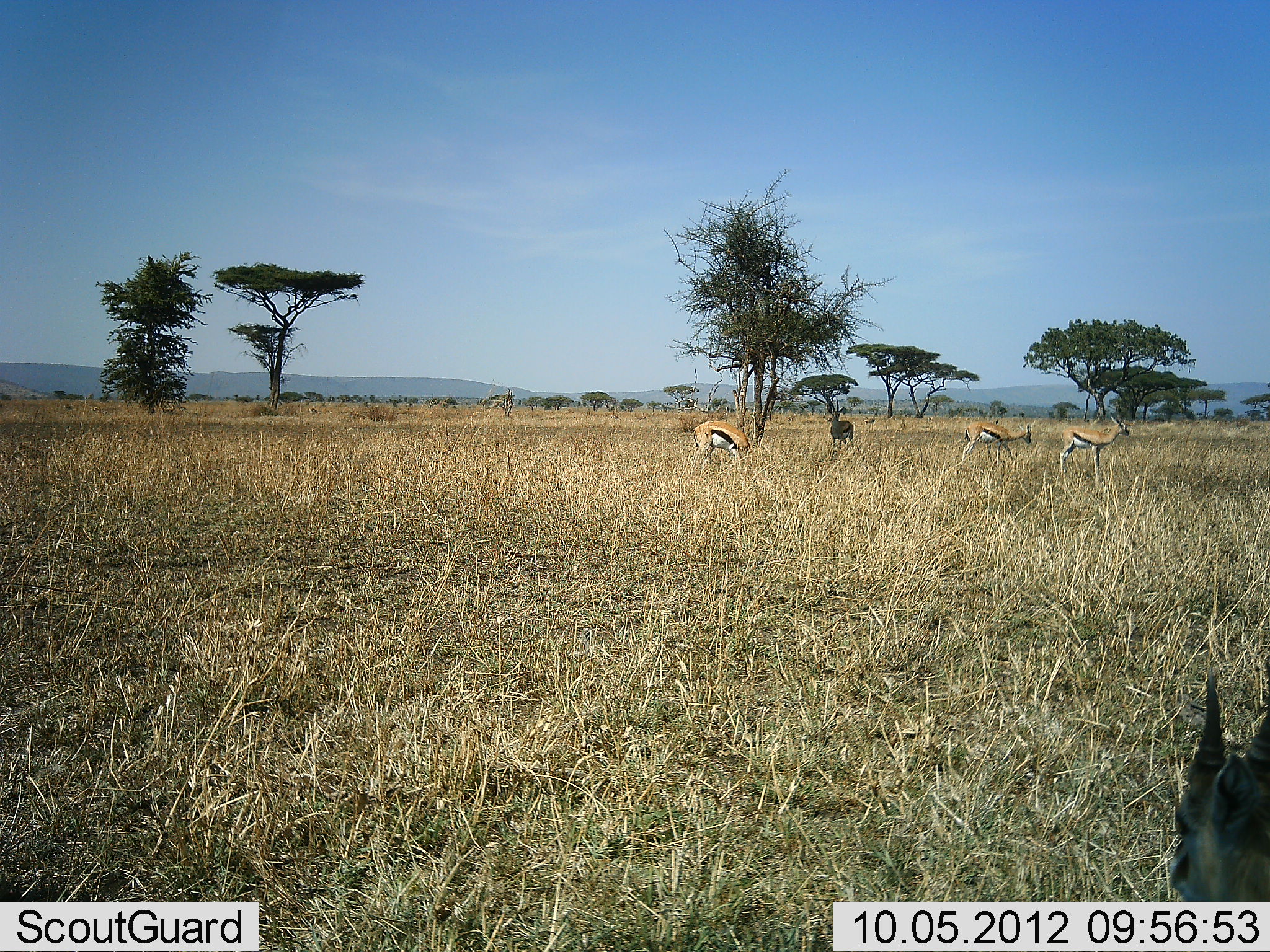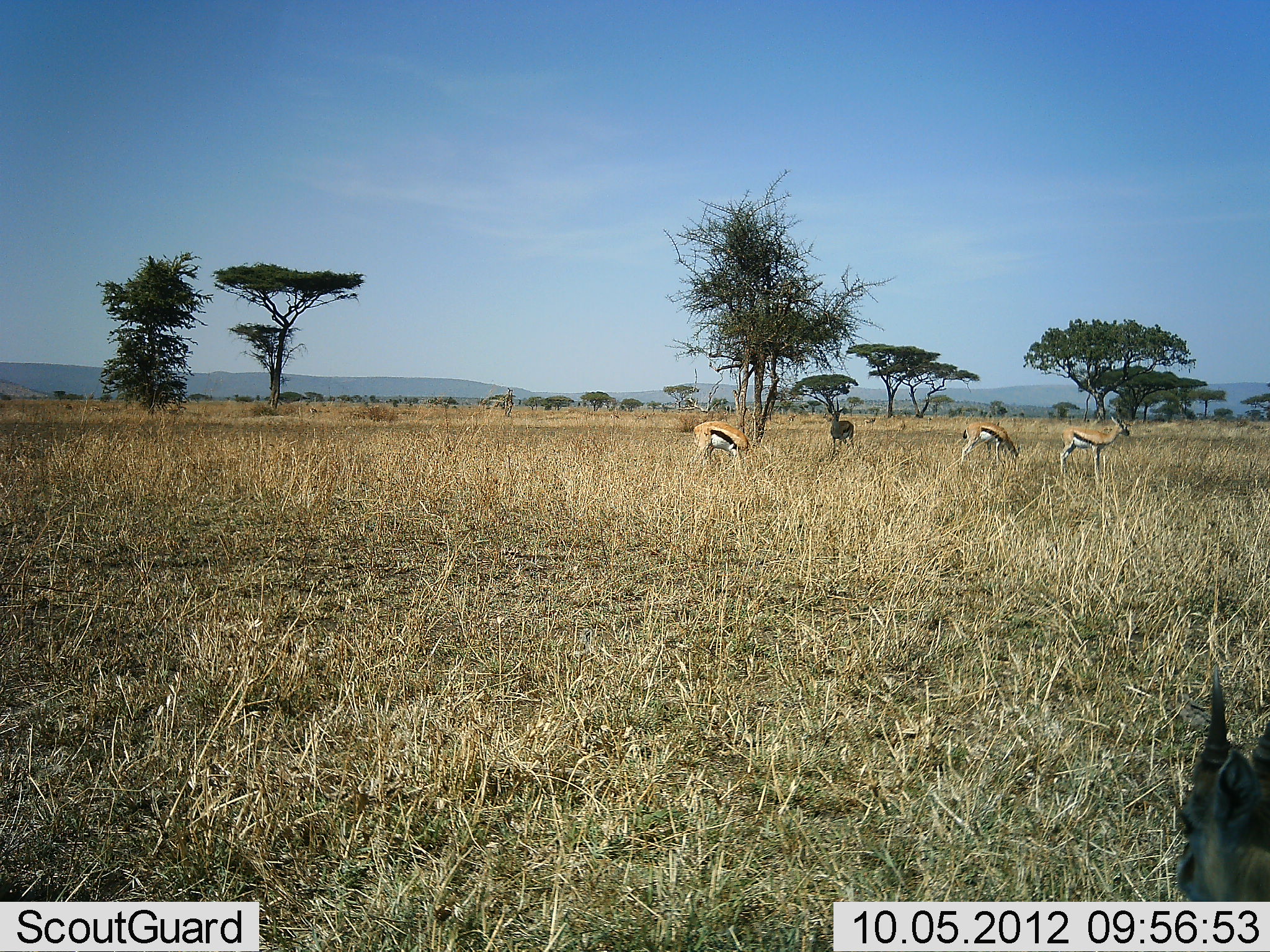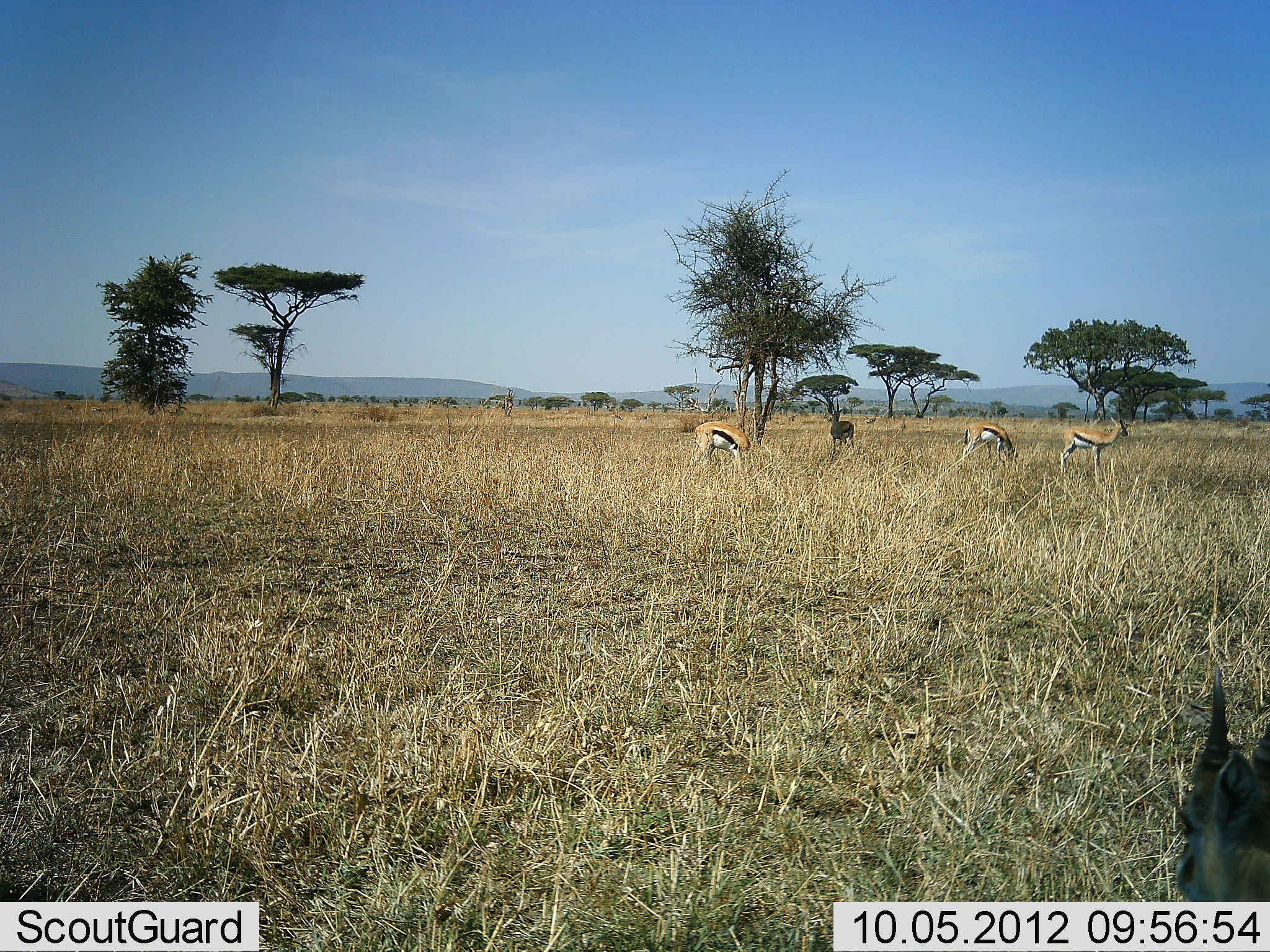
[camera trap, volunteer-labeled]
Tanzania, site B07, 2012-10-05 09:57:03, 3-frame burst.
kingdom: Animalia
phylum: Chordata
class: Mammalia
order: Artiodactyla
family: Bovidae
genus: Eudorcas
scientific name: Eudorcas thomsonii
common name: thomson's gazelle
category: gazellethomsons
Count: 5.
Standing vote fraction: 82%.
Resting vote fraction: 18%.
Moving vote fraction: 18%.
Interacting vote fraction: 0%.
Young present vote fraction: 18%.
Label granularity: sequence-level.